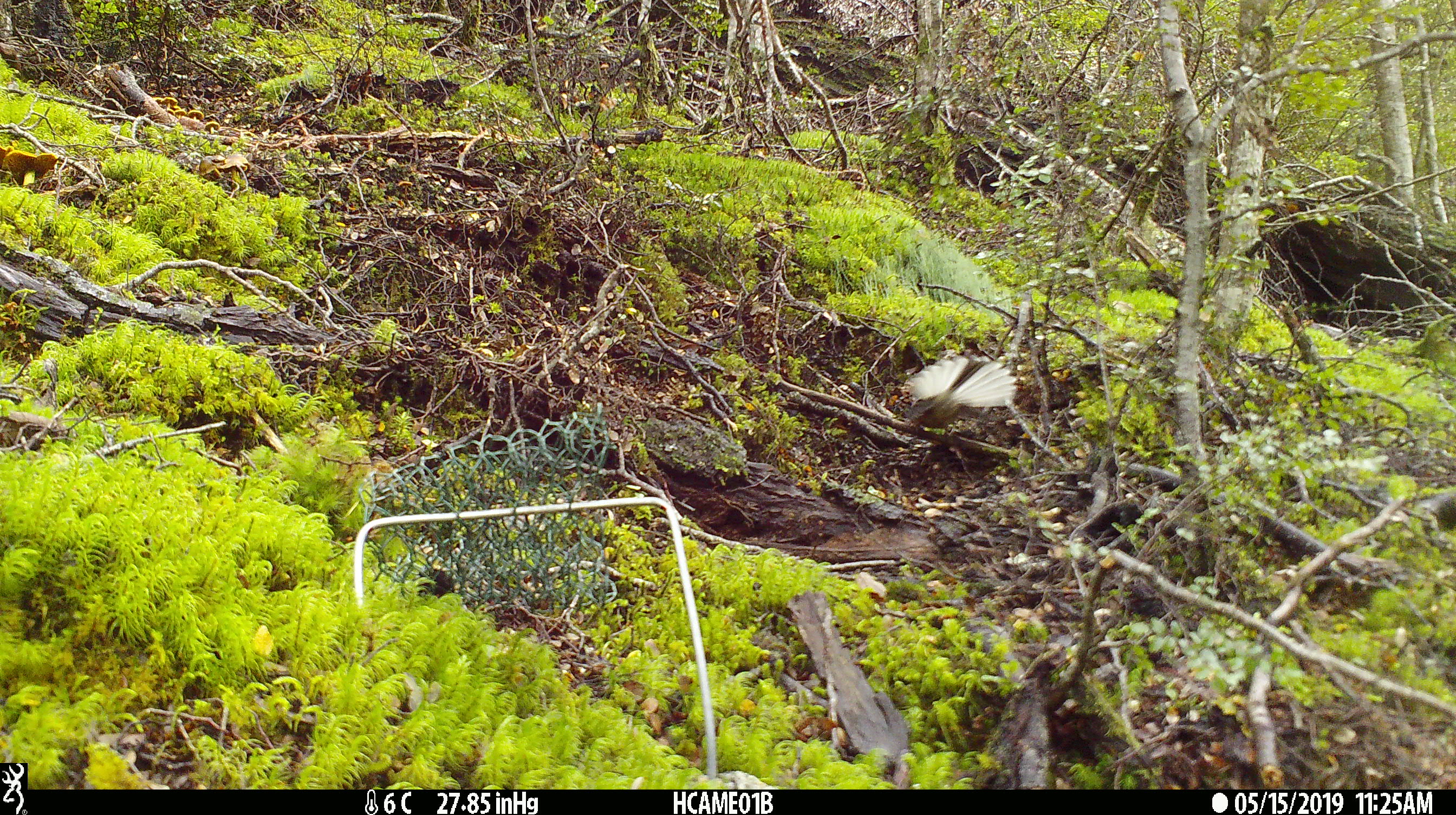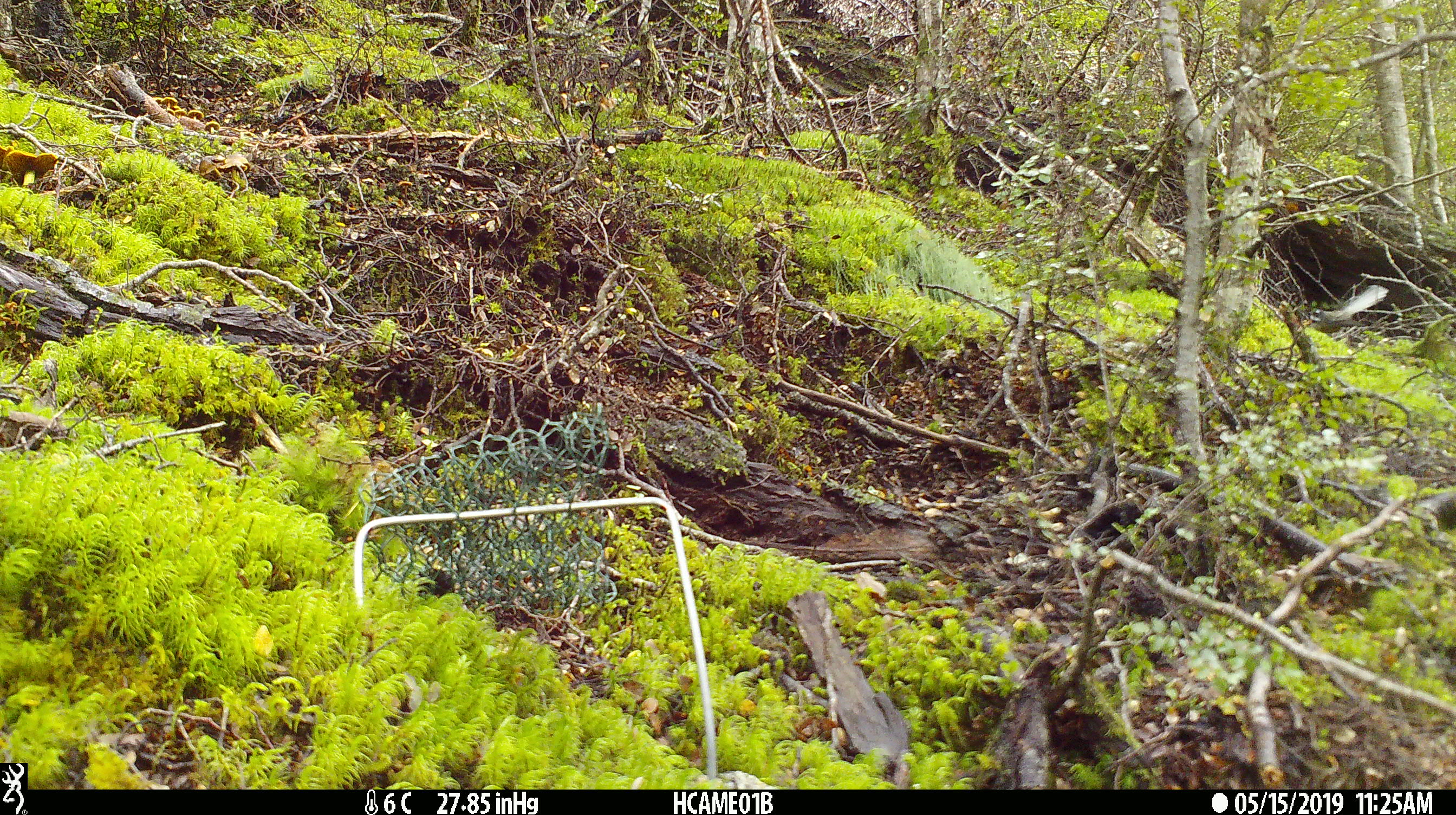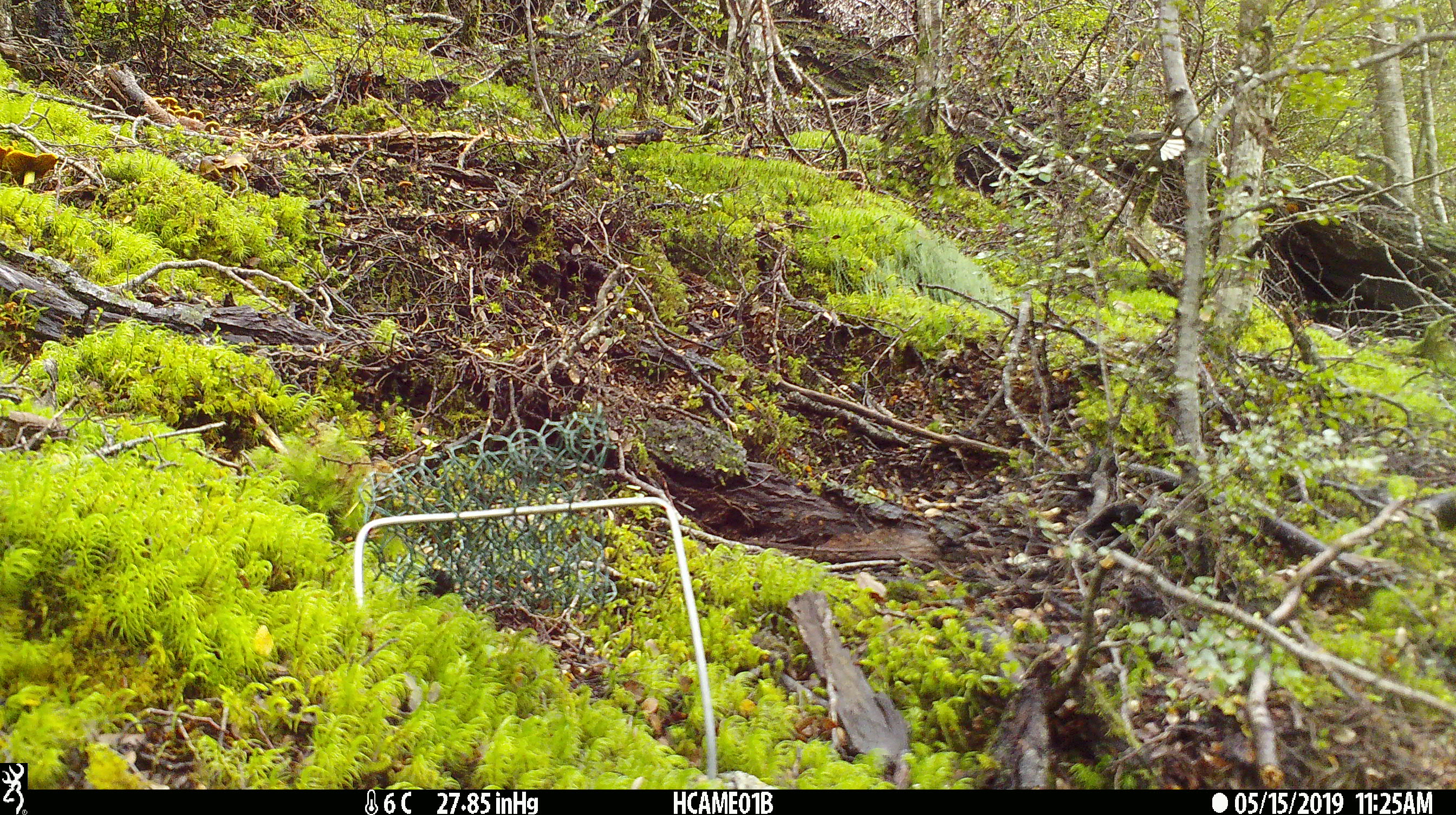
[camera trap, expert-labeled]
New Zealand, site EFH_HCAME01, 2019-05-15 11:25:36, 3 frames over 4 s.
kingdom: Animalia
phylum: Chordata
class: Aves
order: Passeriformes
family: Rhipiduridae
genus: Rhipidura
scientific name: Rhipidura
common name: fantails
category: fantail